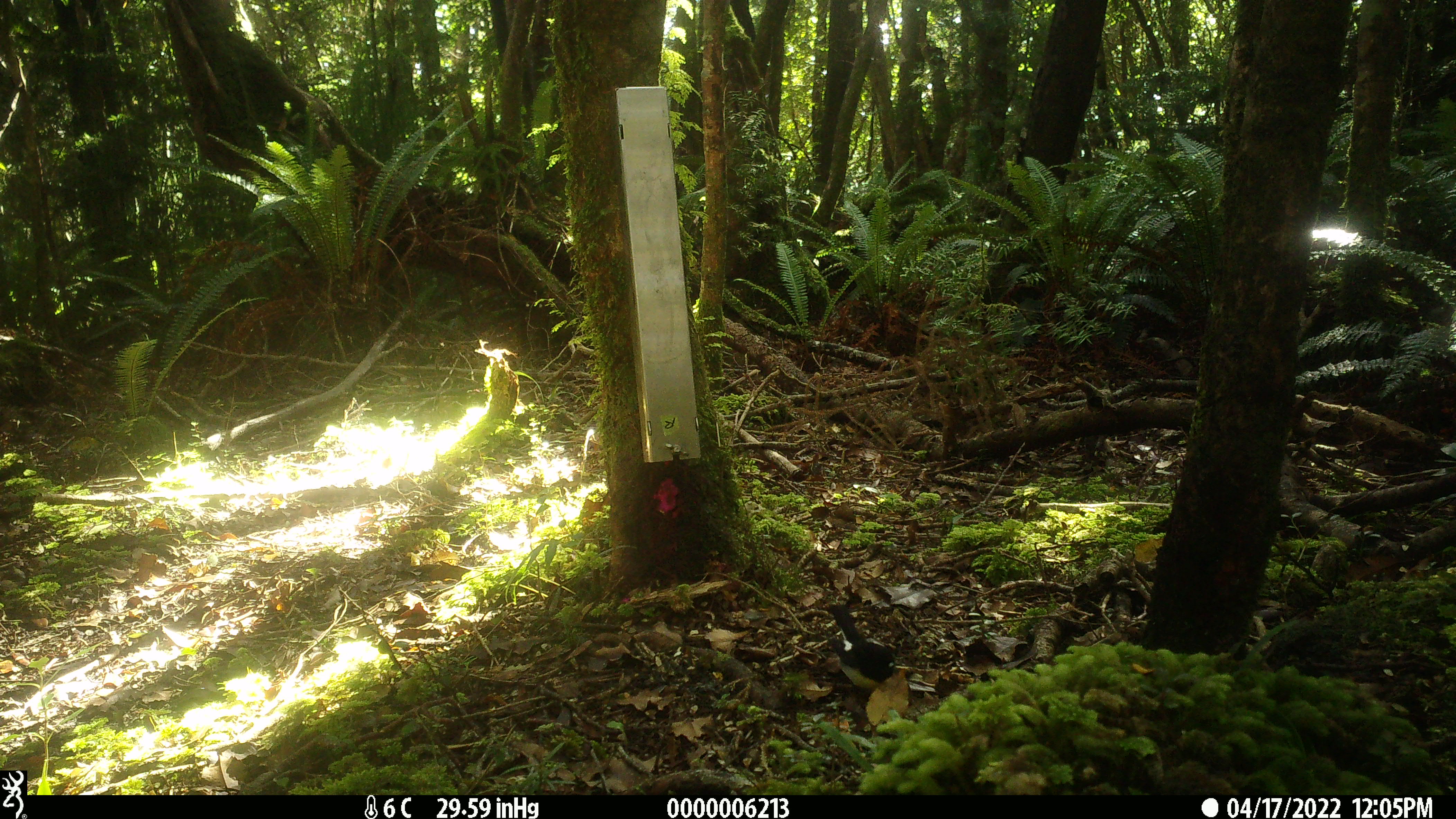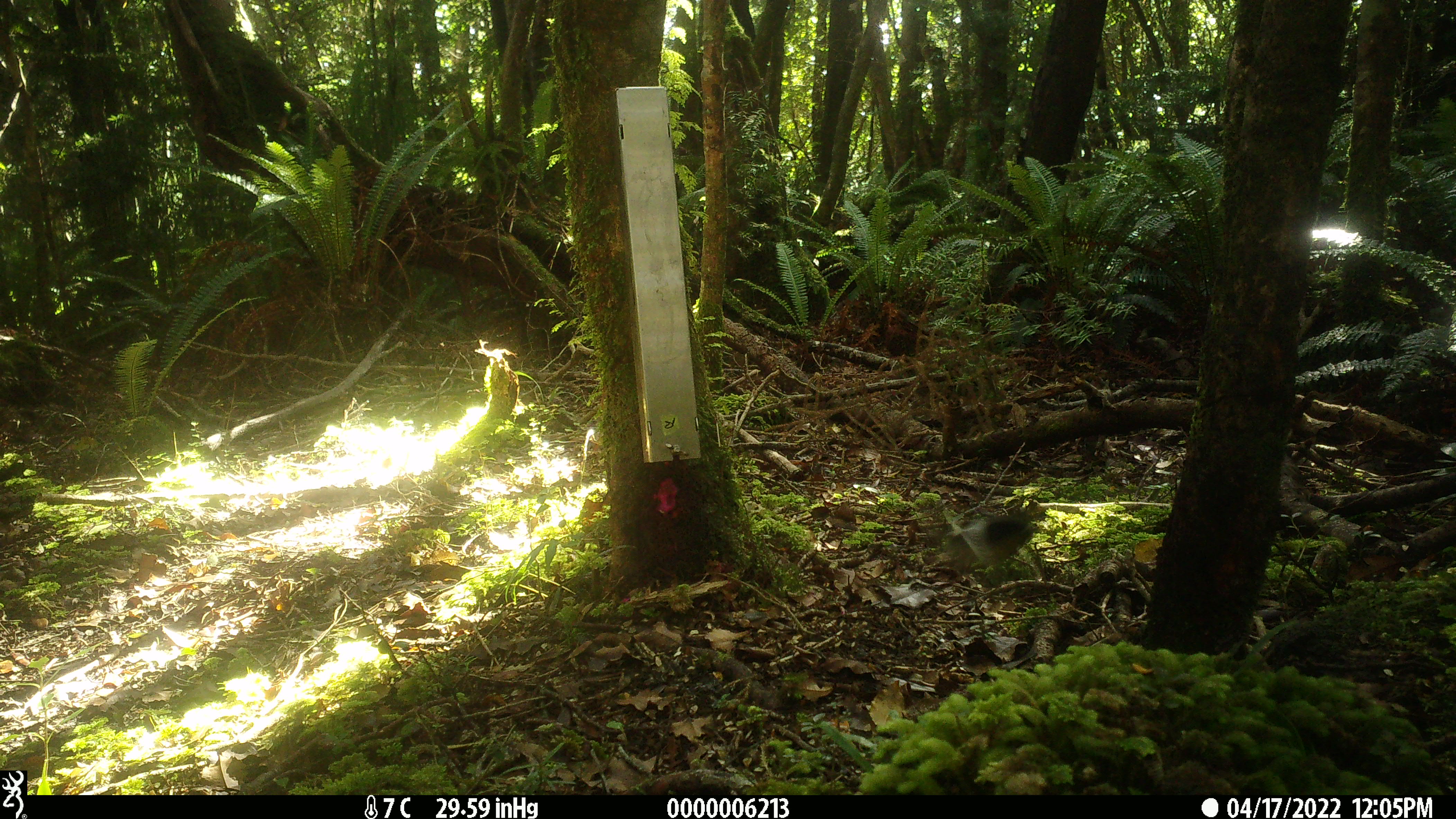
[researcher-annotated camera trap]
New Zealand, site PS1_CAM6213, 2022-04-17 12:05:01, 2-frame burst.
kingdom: Animalia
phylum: Chordata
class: Aves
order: Passeriformes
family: Petroicidae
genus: Petroica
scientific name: Petroica macrocephala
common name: tomtit